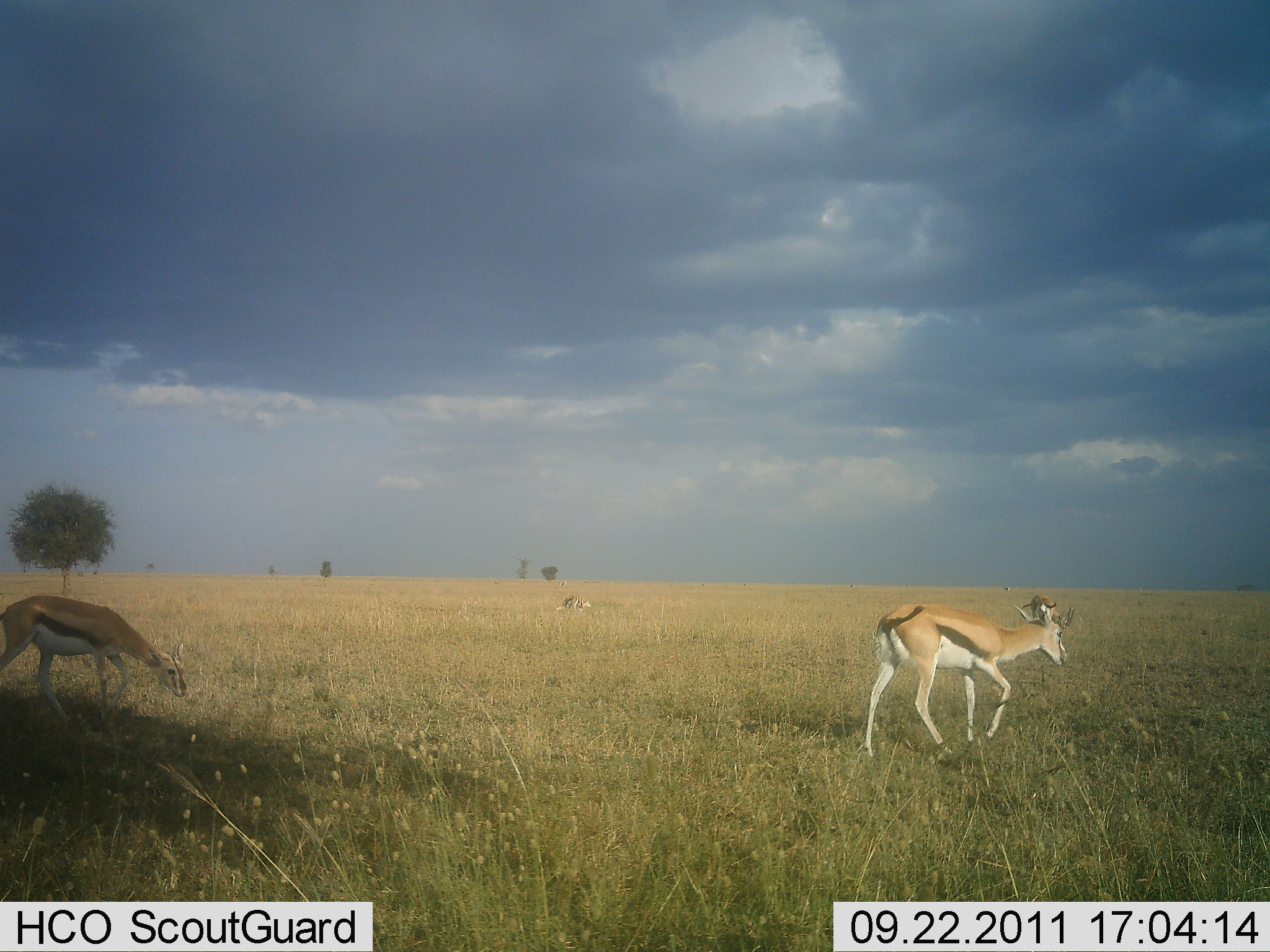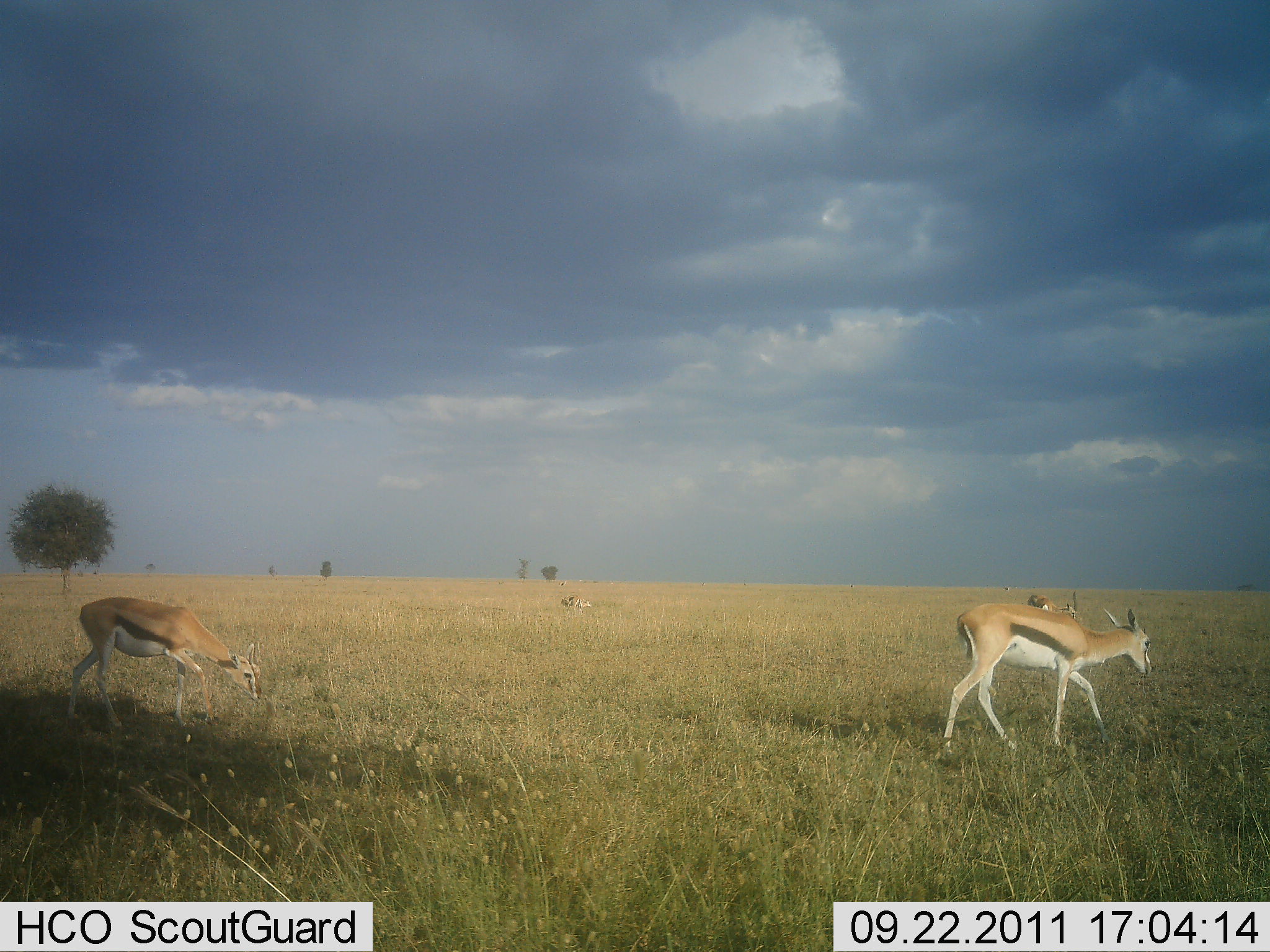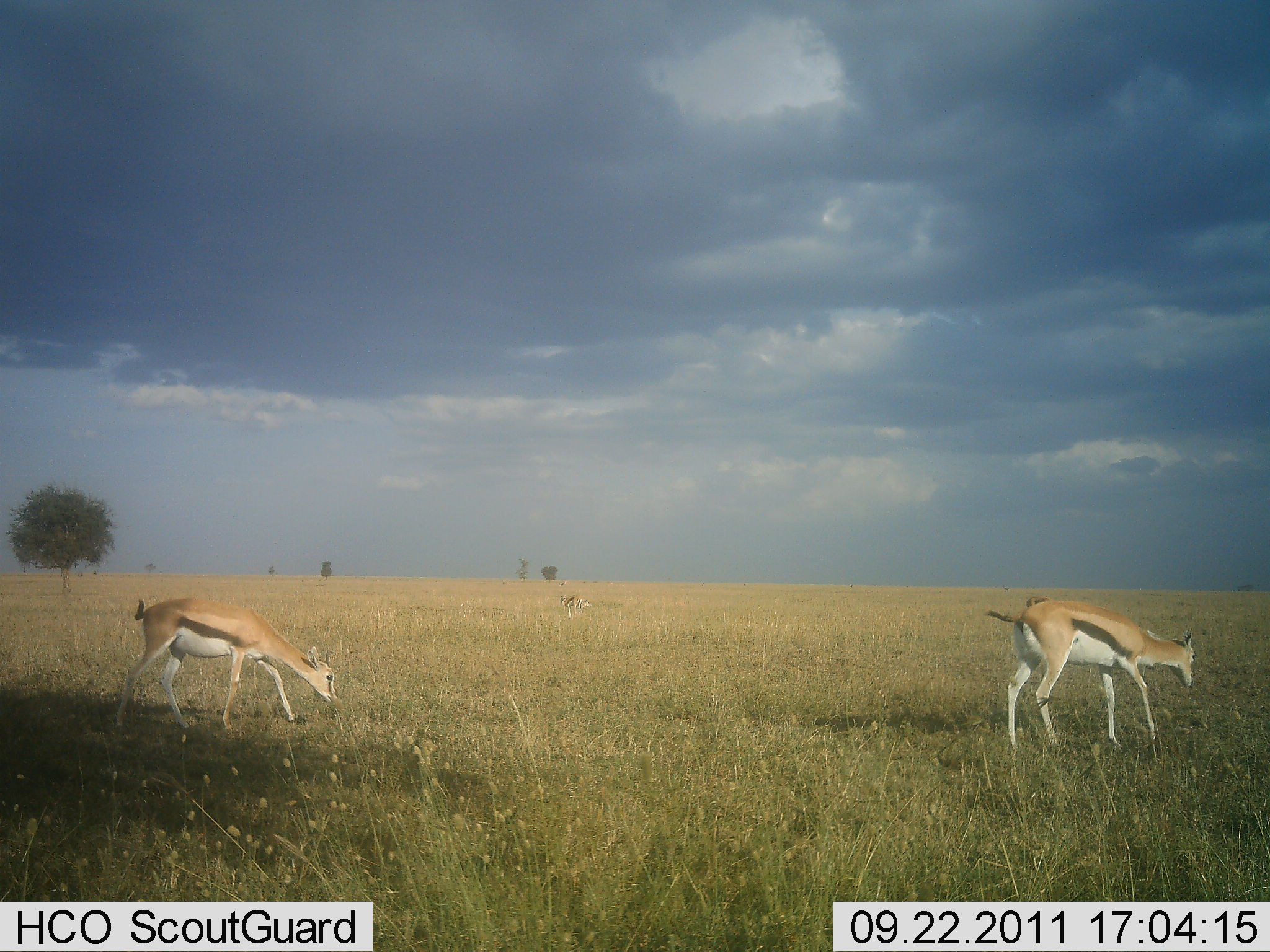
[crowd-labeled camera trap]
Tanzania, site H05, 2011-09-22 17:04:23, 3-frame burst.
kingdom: Animalia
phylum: Chordata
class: Mammalia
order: Artiodactyla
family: Bovidae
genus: Eudorcas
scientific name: Eudorcas thomsonii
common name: thomson's gazelle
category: gazellethomsons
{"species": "gazellethomsons (thomson's gazelle) (Eudorcas thomsonii)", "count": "2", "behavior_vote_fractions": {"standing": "9%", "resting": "0%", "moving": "82%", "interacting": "0%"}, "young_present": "0%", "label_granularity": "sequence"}